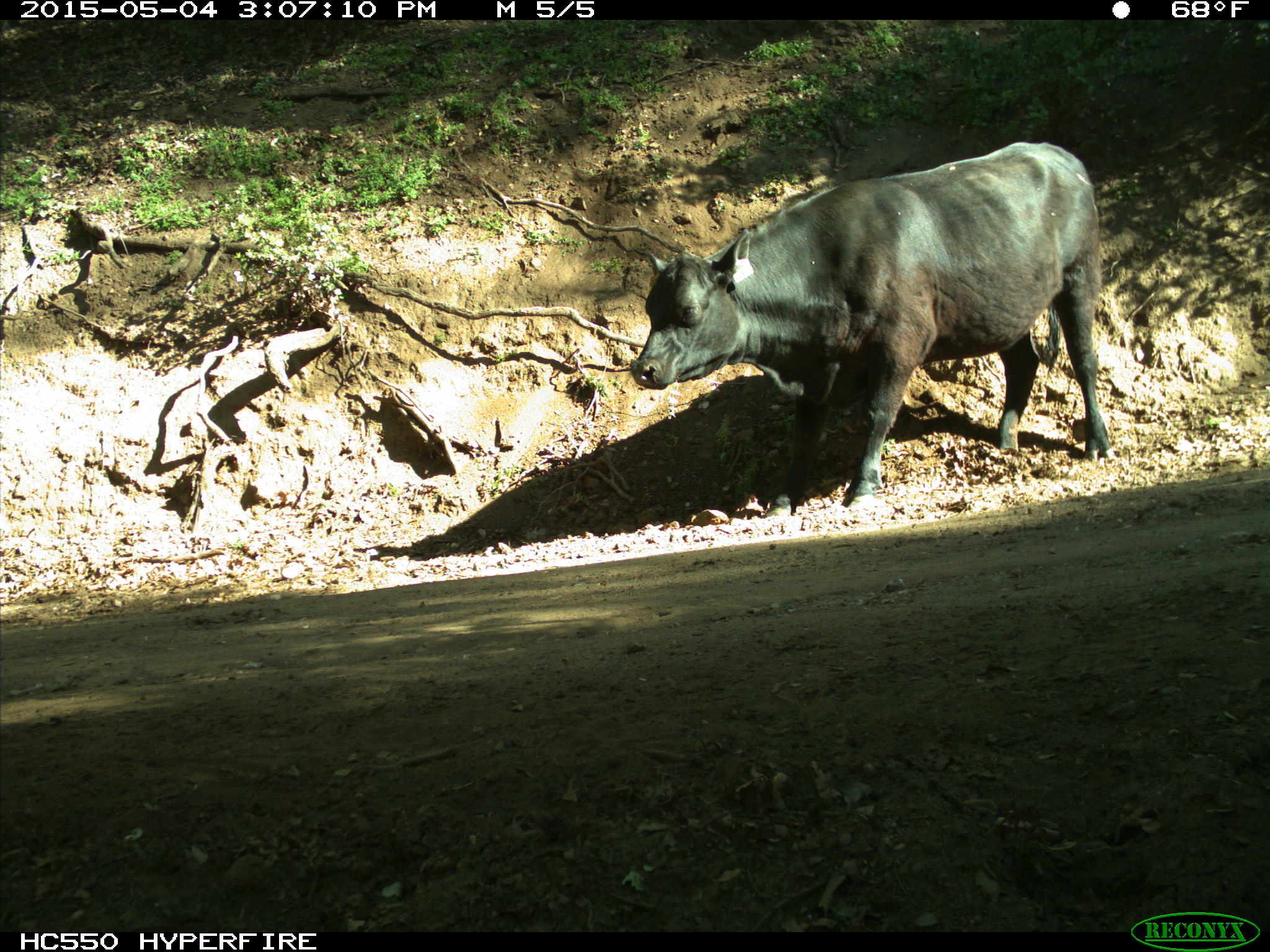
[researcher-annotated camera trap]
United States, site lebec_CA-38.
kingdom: Animalia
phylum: Chordata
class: Mammalia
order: Artiodactyla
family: Bovidae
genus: Bos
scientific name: Bos taurus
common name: domestic cow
Bos taurus (domestic cow).